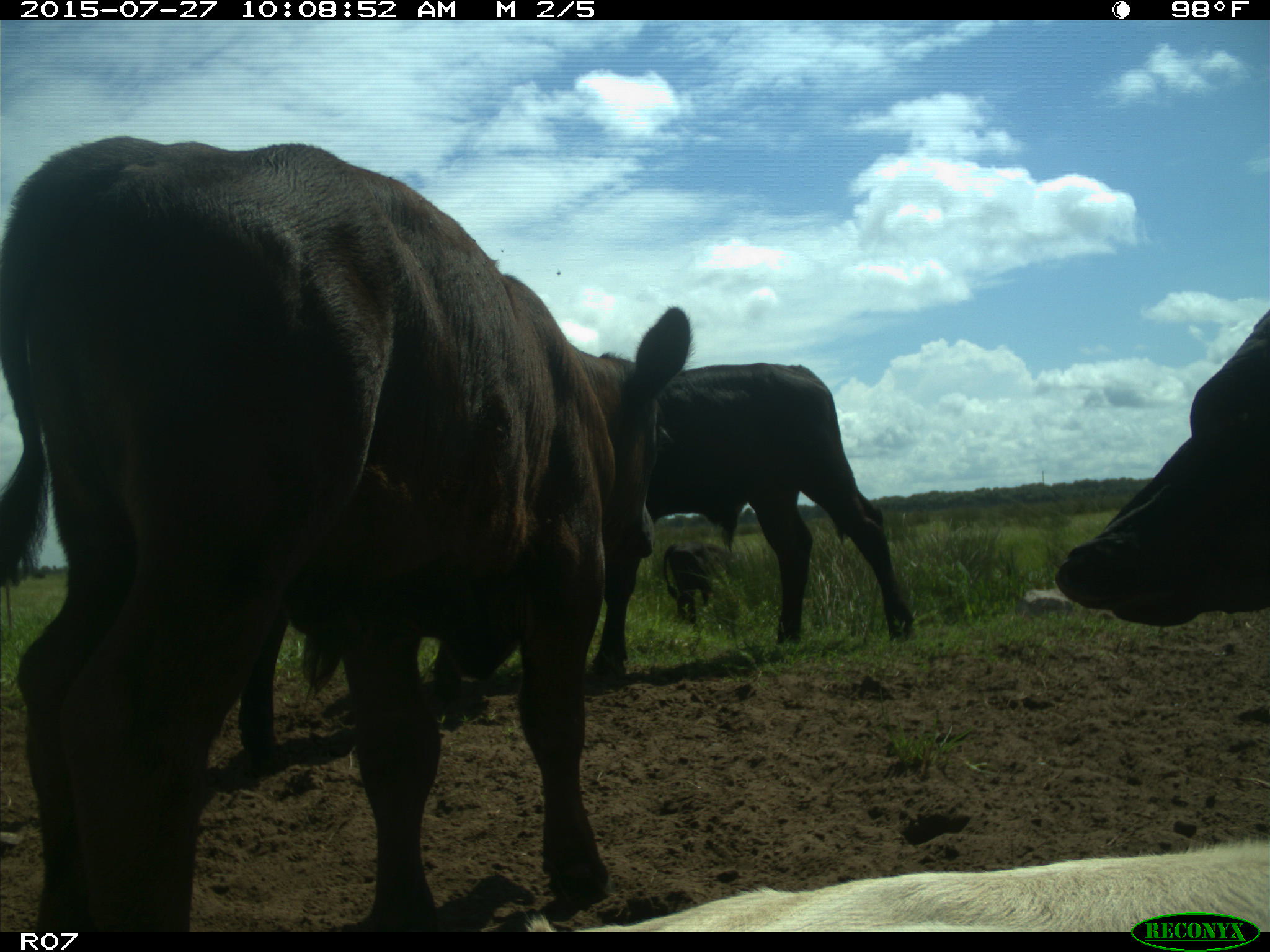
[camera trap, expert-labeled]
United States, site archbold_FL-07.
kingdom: Animalia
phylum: Chordata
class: Mammalia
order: Artiodactyla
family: Bovidae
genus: Bos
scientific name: Bos taurus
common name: domestic cow